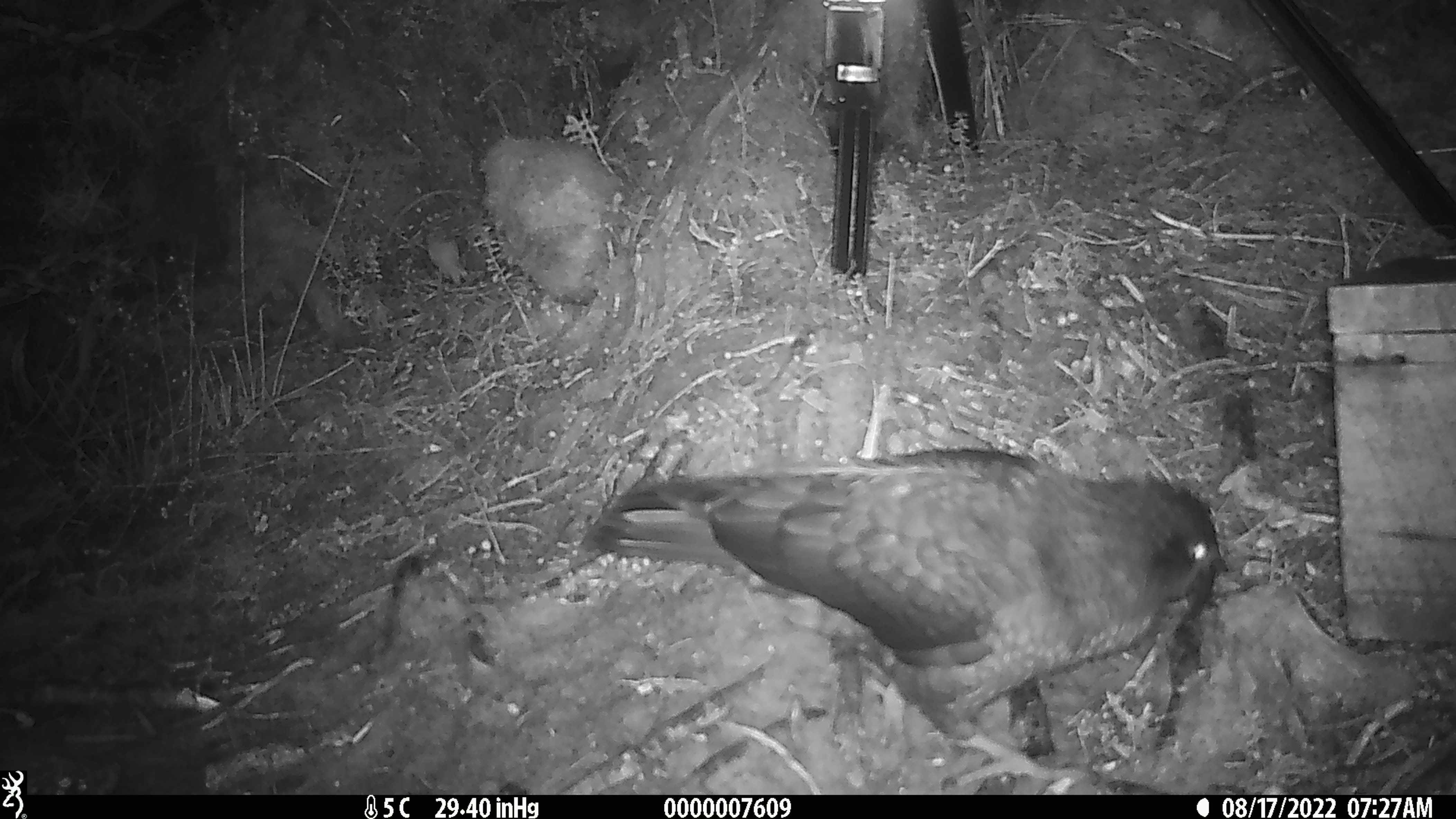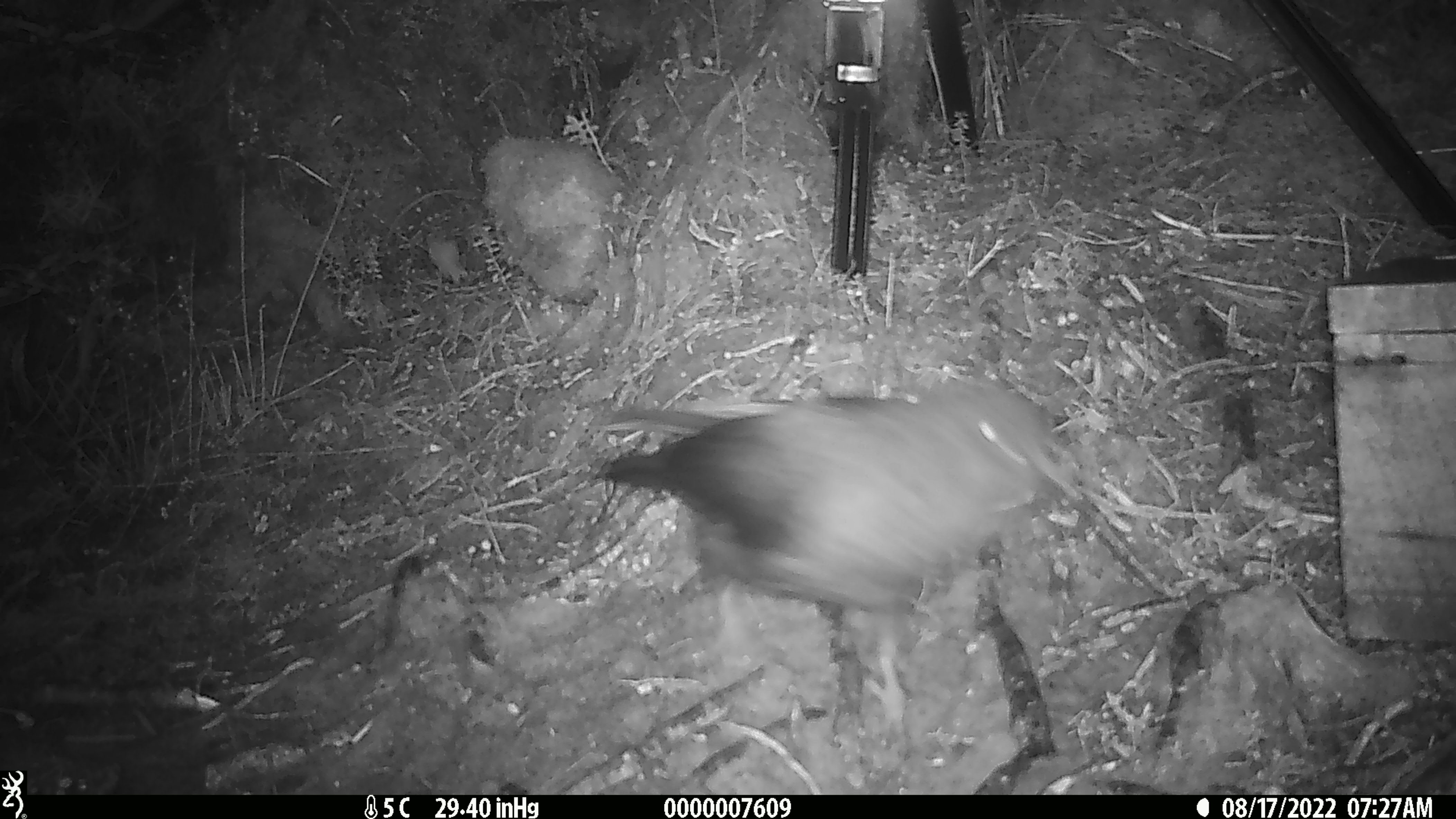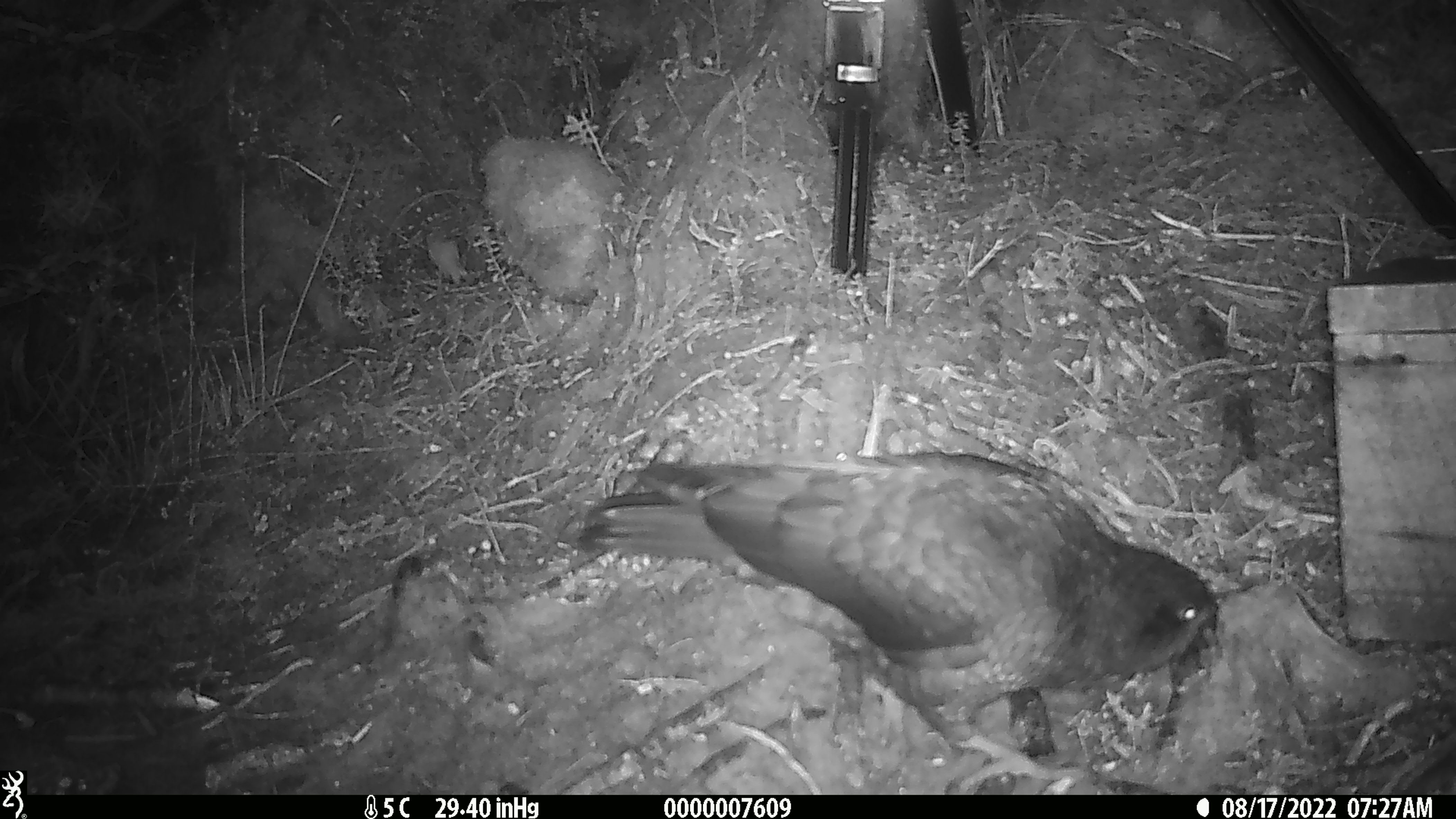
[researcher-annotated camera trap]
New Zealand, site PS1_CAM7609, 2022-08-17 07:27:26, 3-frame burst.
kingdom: Animalia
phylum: Chordata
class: Aves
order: Psittaciformes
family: Strigopidae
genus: Nestor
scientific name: Nestor notabilis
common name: kea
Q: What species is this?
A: Kea (Nestor notabilis).